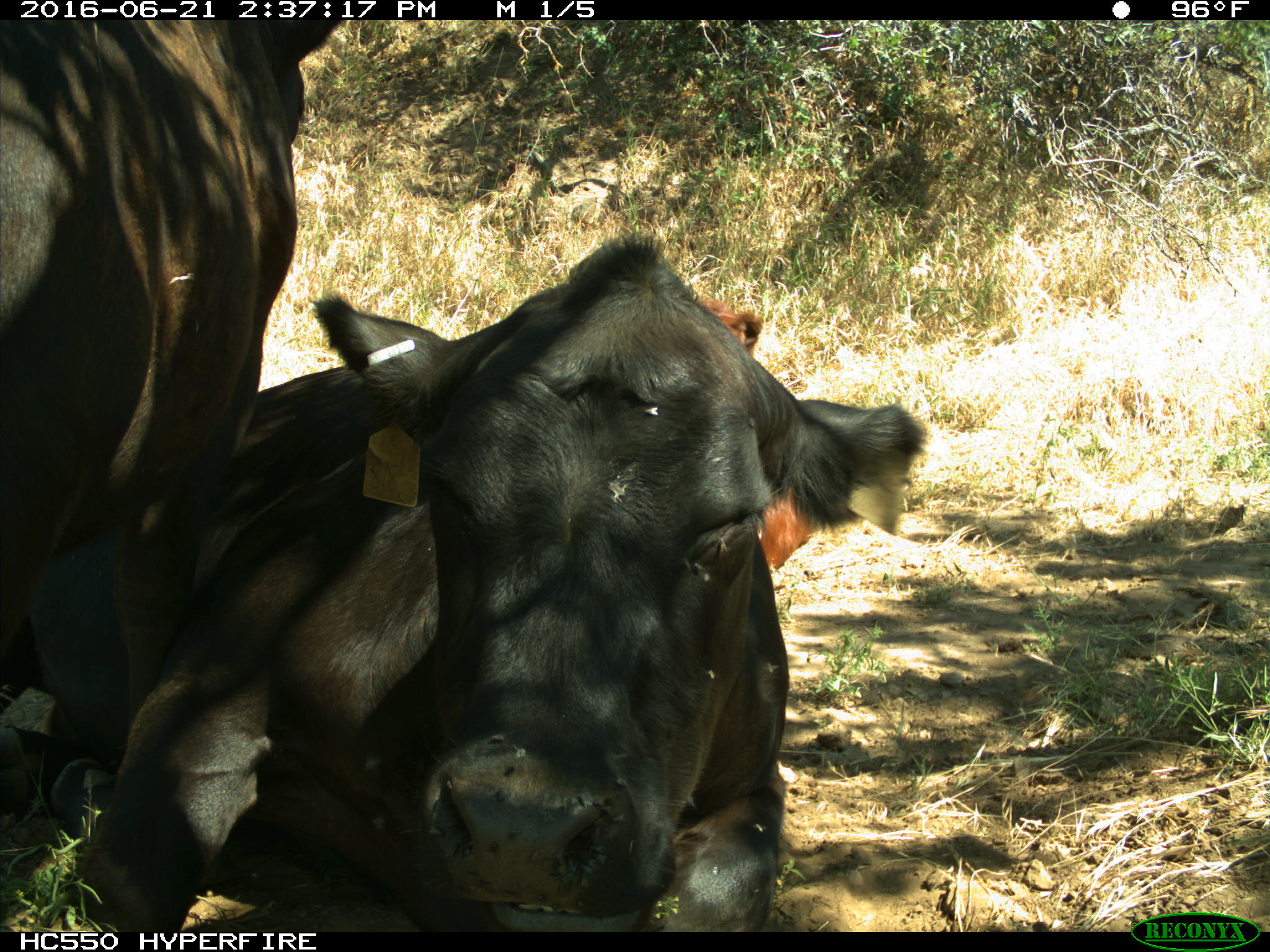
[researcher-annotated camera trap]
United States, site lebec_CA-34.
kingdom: Animalia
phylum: Chordata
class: Mammalia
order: Artiodactyla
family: Bovidae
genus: Bos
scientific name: Bos taurus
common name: domestic cow